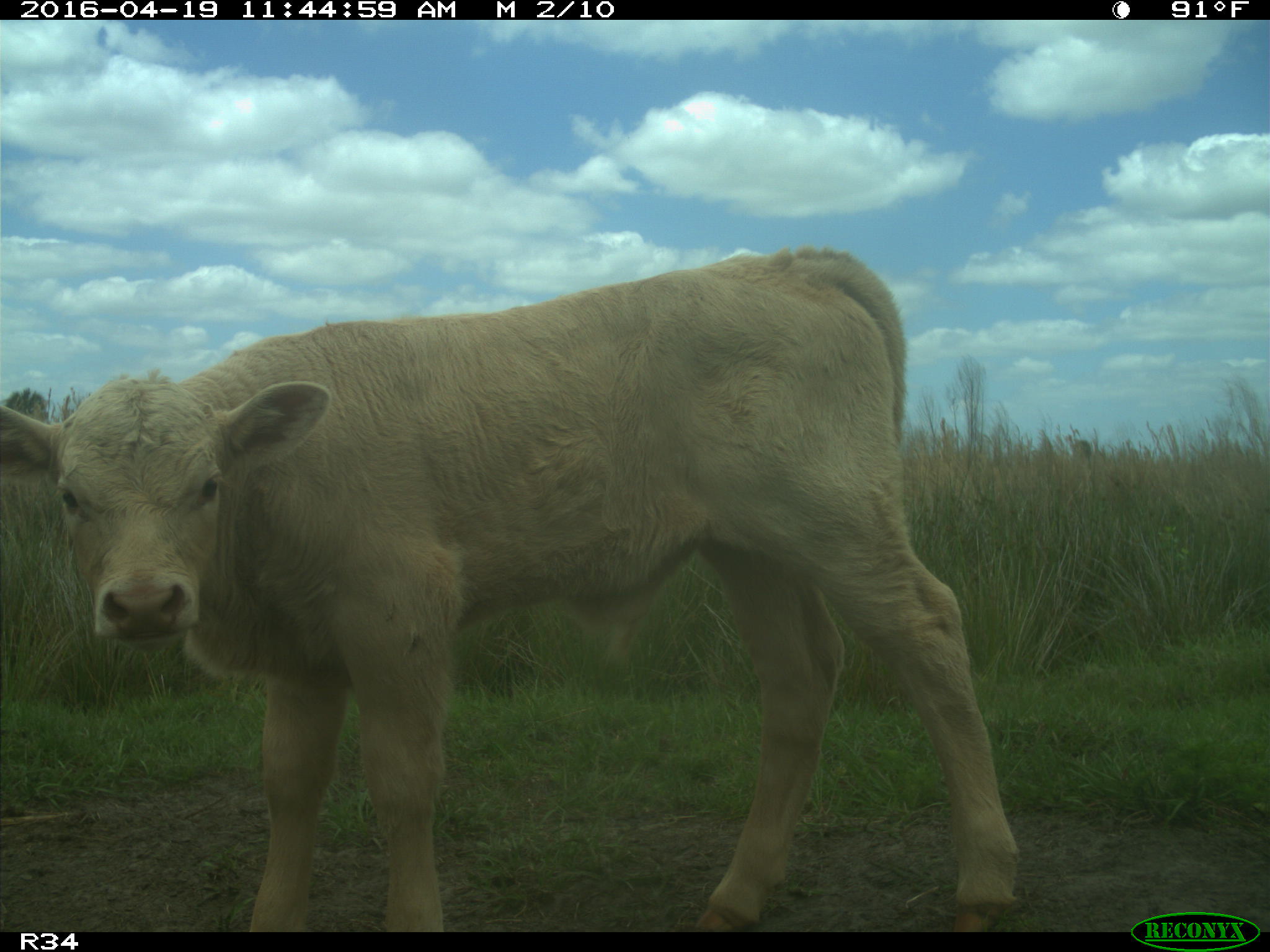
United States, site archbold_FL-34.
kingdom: Animalia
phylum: Chordata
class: Mammalia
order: Artiodactyla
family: Bovidae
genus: Bos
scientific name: Bos taurus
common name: domestic cow